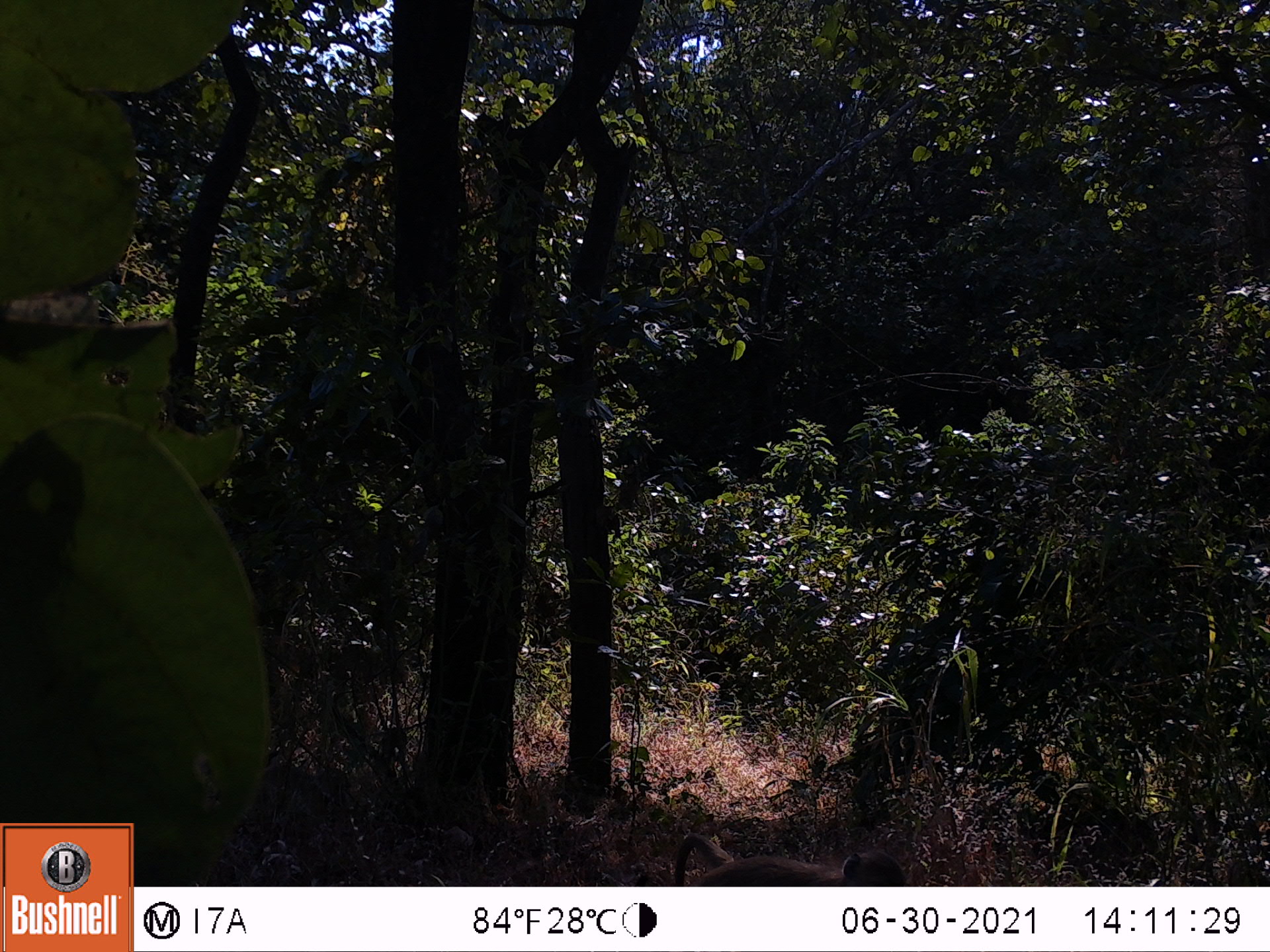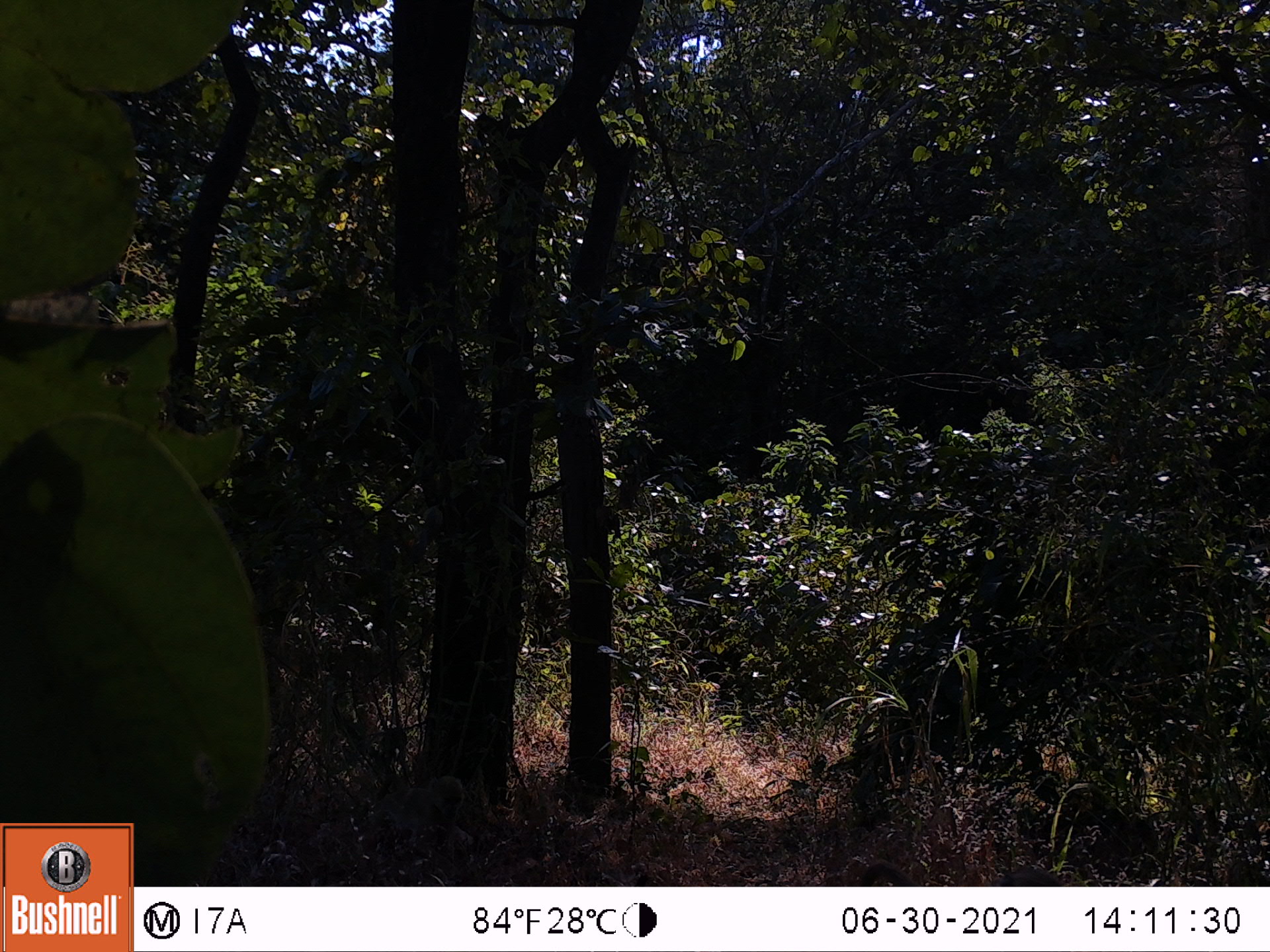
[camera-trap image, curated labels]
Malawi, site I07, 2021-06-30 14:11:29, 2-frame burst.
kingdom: Animalia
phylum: Chordata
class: Mammalia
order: Primates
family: Cercopithecidae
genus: Papio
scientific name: Papio cynocephalus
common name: yellow baboon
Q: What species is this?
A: Yellow baboon (Papio cynocephalus).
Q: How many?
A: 1.